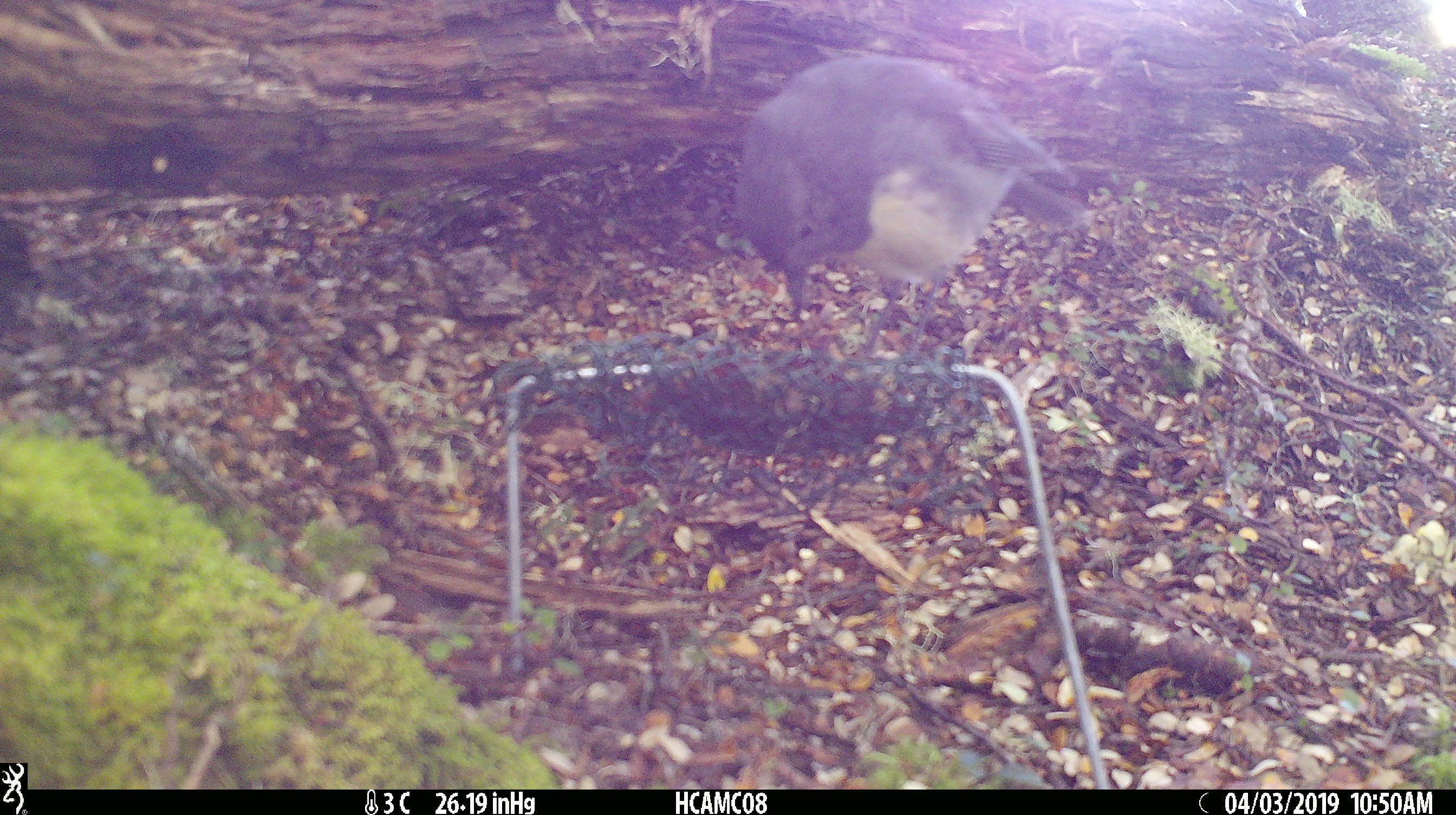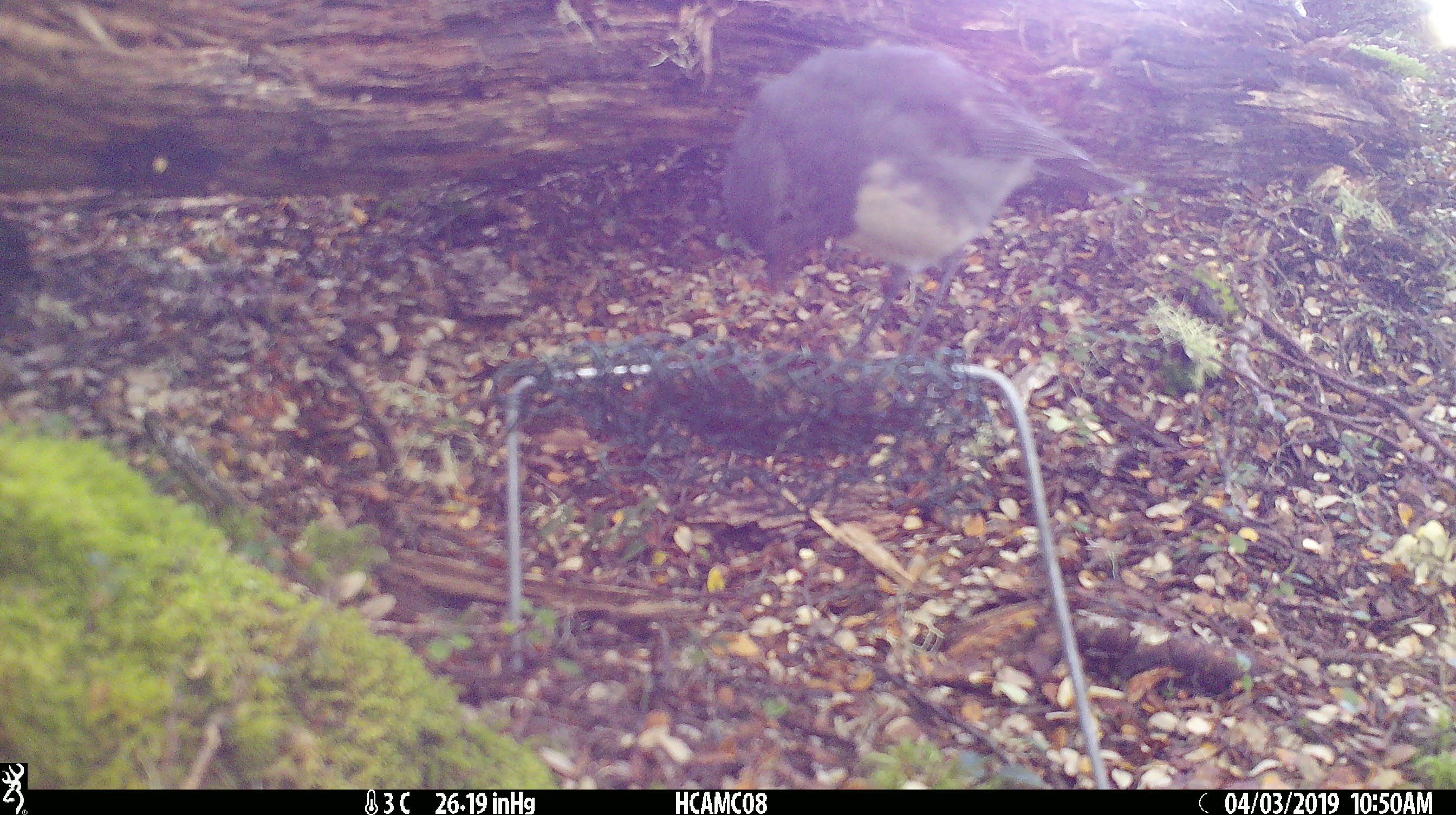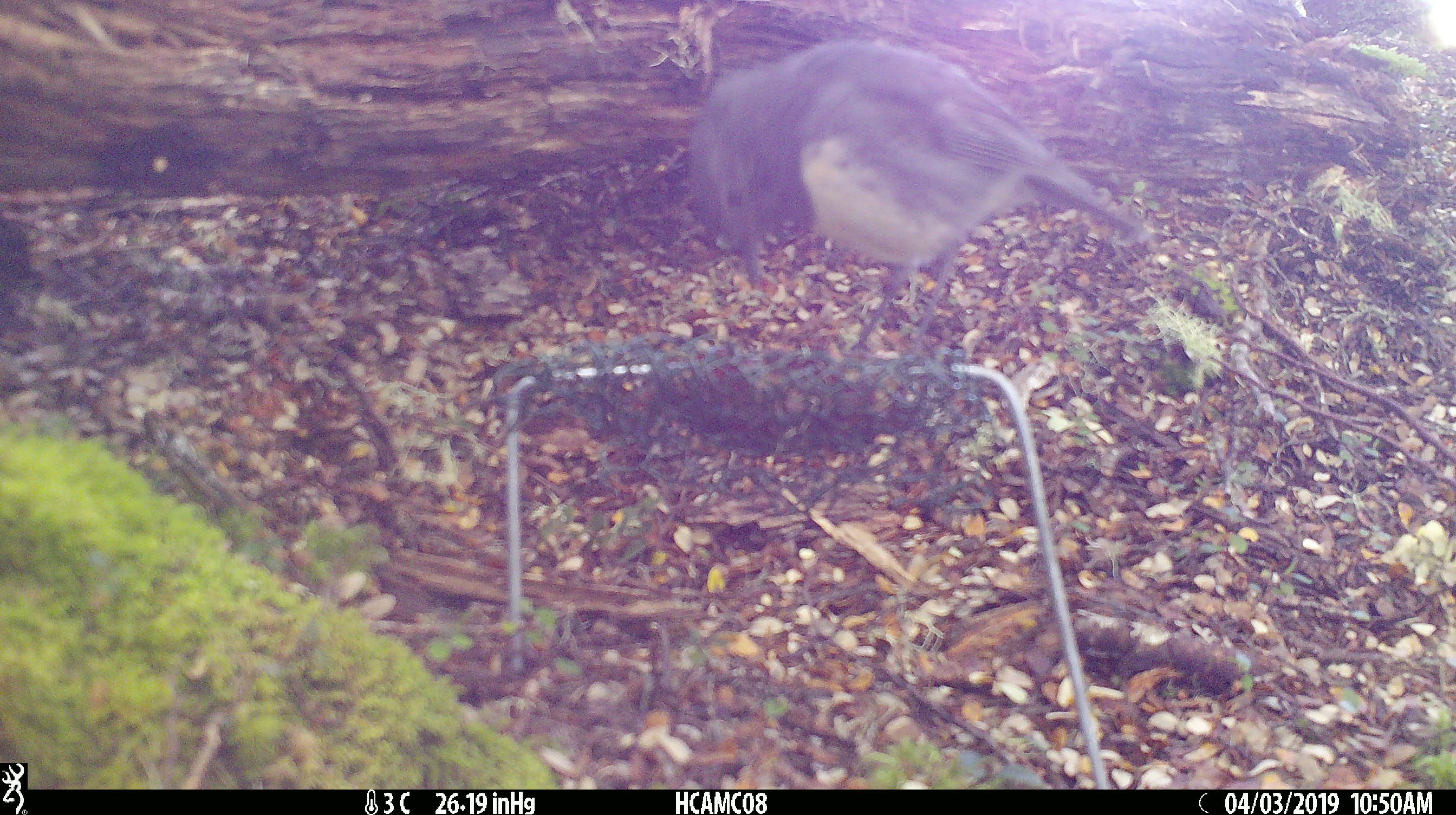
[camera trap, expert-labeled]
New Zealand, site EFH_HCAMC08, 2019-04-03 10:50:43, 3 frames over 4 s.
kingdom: Animalia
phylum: Chordata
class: Aves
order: Passeriformes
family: Petroicidae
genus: Petroica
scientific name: Petroica australis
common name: new zealand robin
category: robin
Robin (new zealand robin) (Petroica australis).